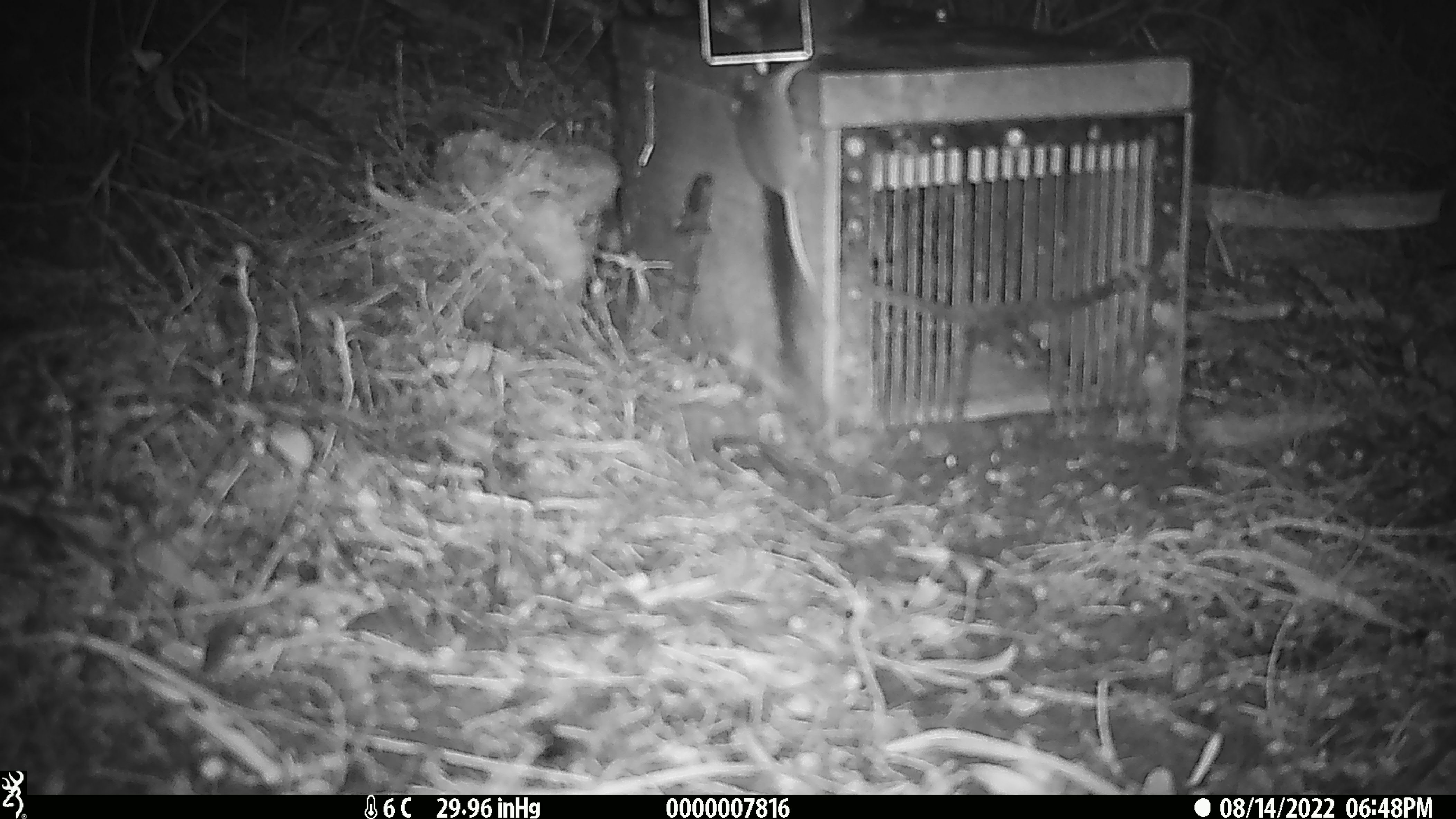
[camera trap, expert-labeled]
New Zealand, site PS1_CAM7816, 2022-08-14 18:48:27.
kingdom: Animalia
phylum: Chordata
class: Mammalia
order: Rodentia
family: Muridae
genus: Mus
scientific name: Mus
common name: mouse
Mouse (Mus).